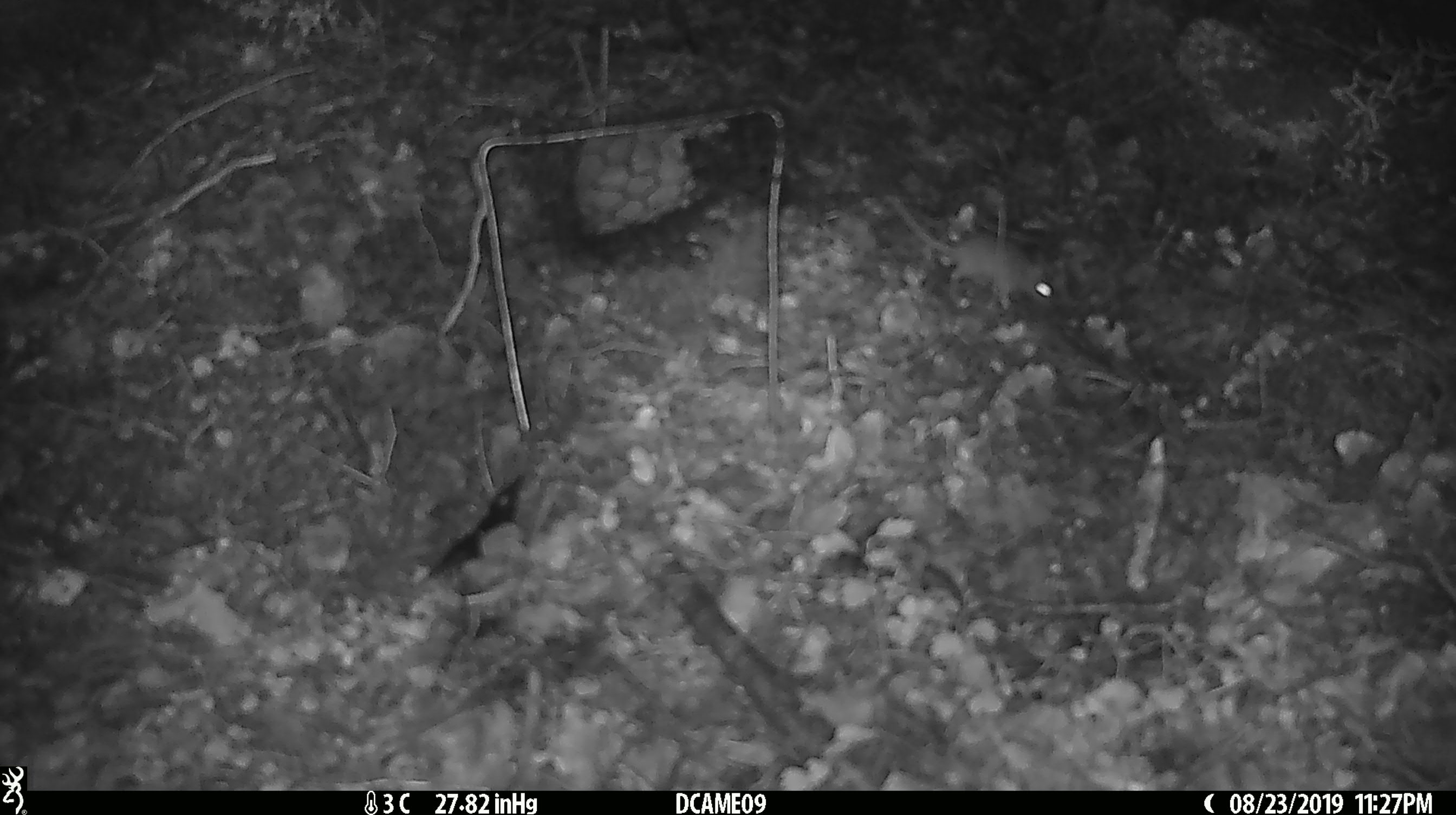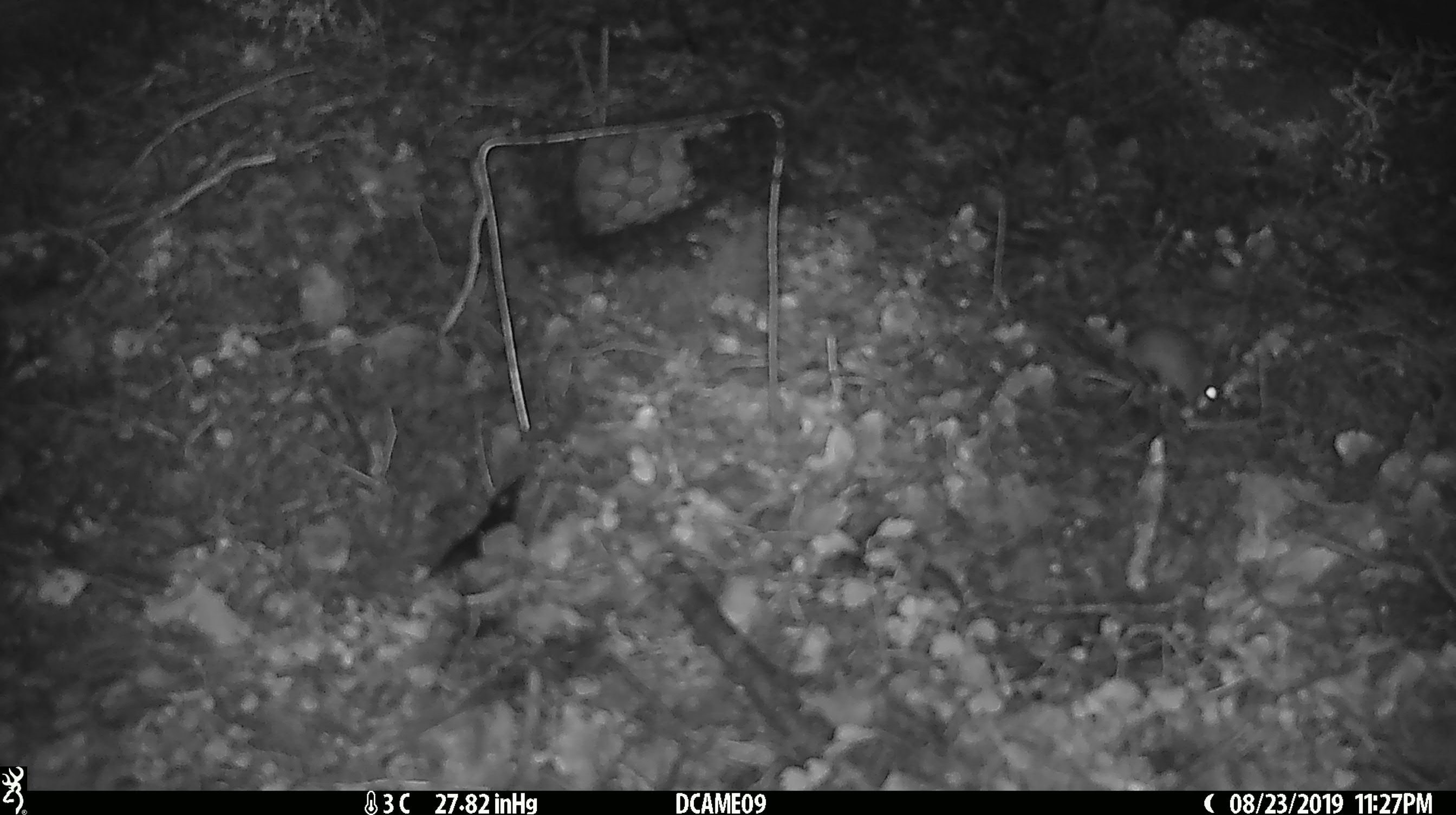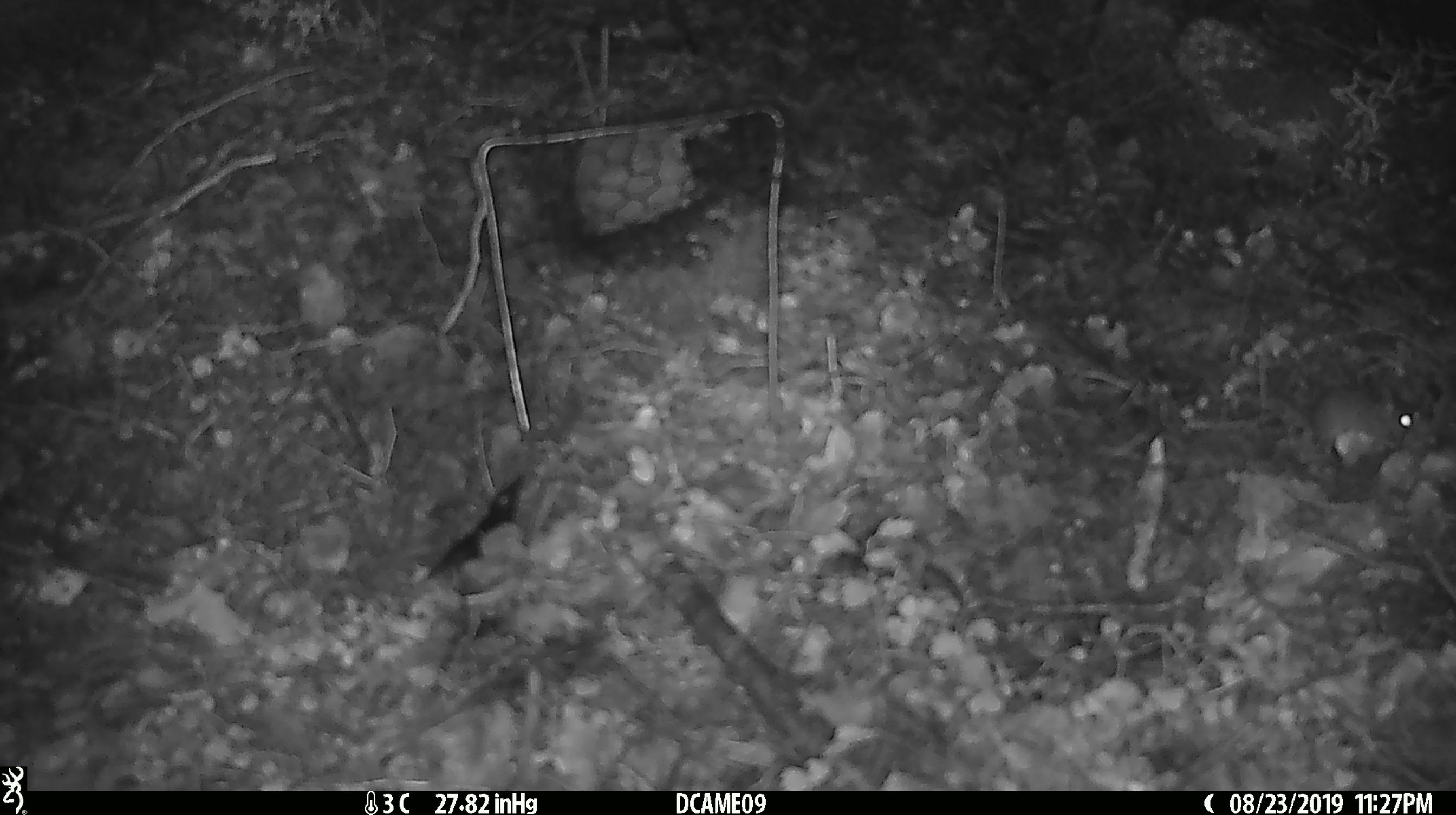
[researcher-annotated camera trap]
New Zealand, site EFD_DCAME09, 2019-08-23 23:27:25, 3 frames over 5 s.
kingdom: Animalia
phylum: Chordata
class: Mammalia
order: Rodentia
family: Muridae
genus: Mus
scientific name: Mus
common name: mouse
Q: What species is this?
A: Mouse (Mus).